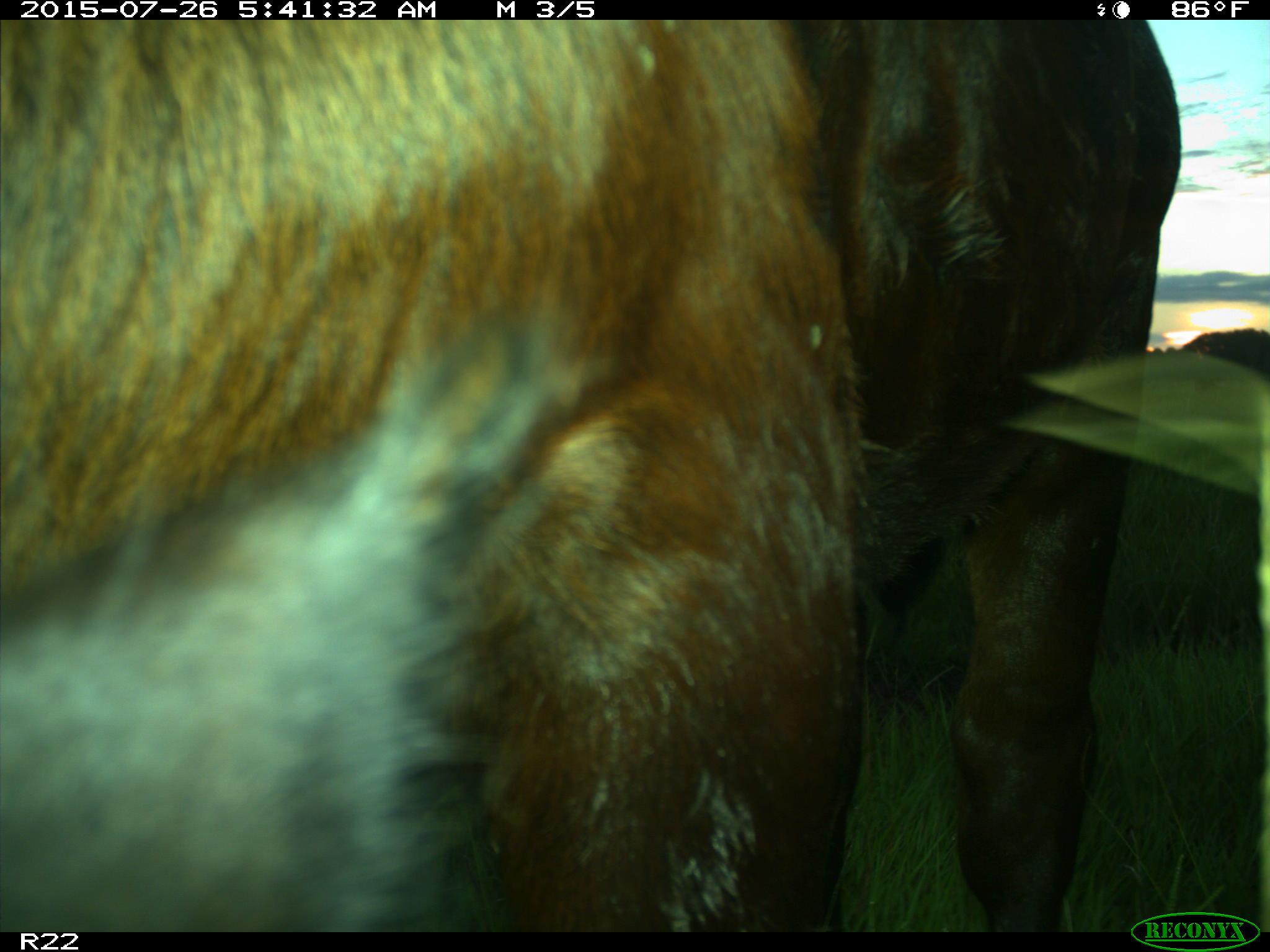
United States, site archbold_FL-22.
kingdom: Animalia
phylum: Chordata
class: Mammalia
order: Artiodactyla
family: Bovidae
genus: Bos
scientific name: Bos taurus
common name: domestic cow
Bos taurus (domestic cow).